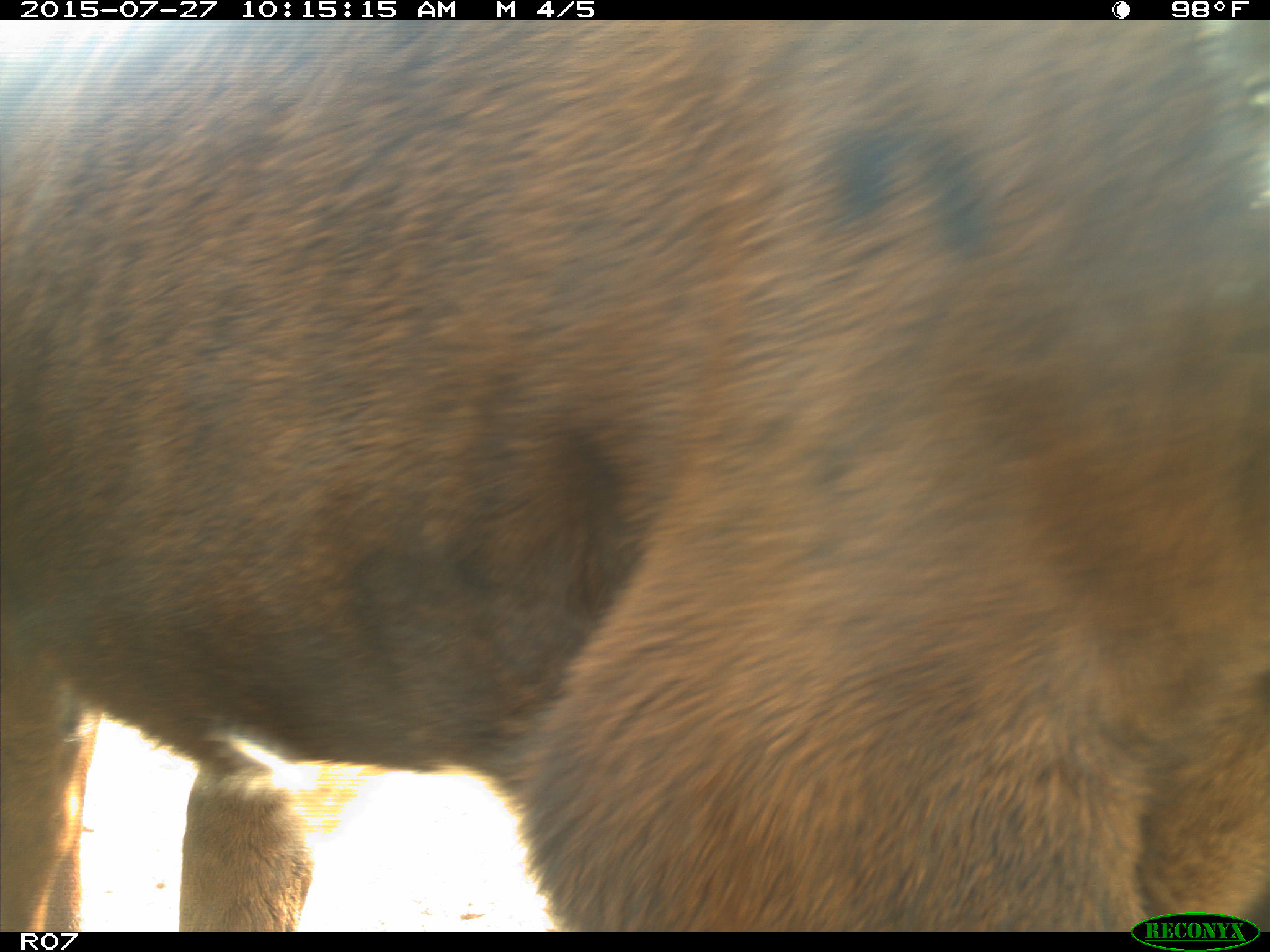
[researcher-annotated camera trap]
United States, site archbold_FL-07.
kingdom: Animalia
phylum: Chordata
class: Mammalia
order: Artiodactyla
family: Bovidae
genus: Bos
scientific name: Bos taurus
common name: domestic cow